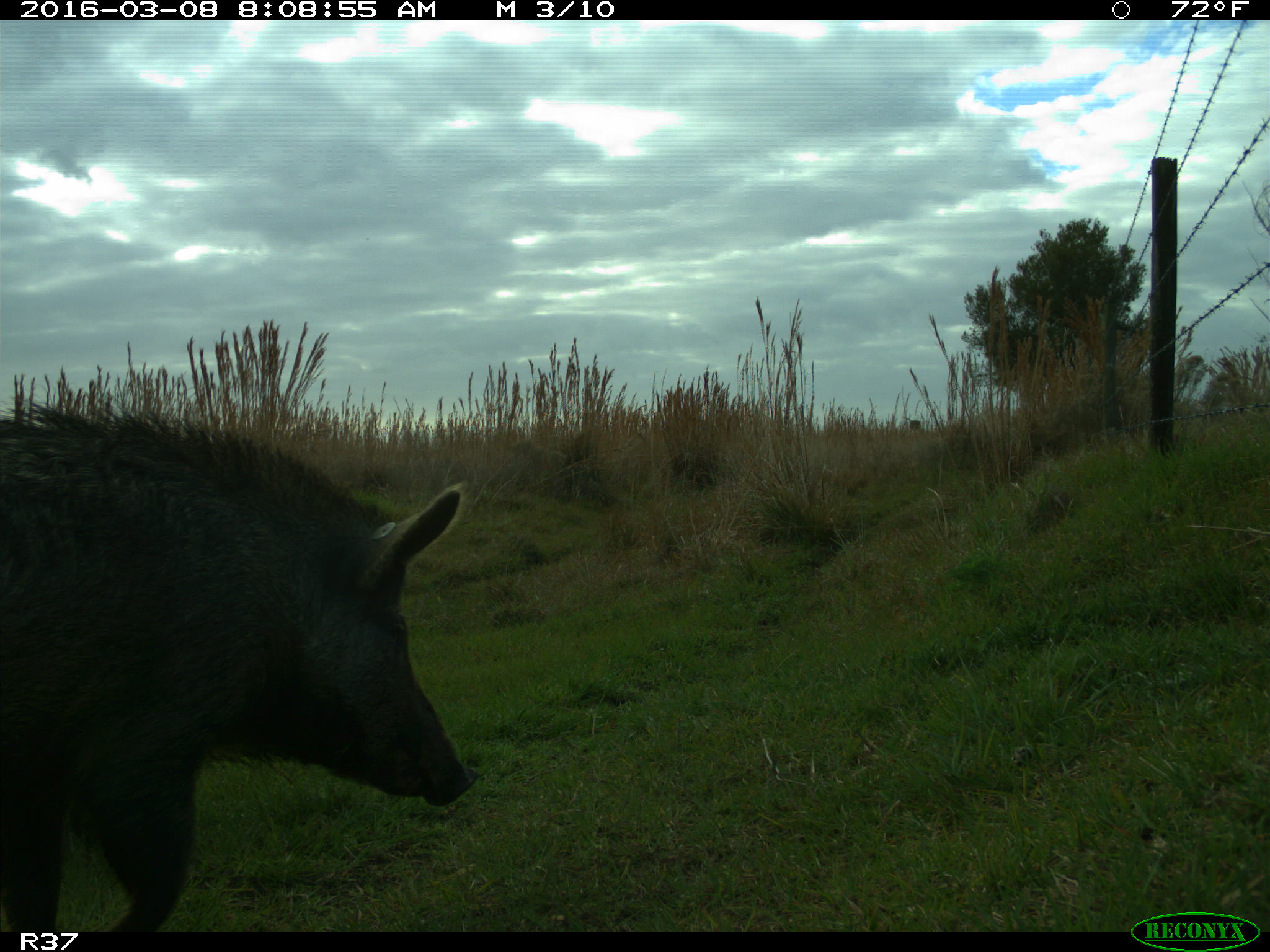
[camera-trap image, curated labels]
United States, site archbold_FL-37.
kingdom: Animalia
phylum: Chordata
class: Mammalia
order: Artiodactyla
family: Suidae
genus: Sus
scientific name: Sus scrofa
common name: wild boar